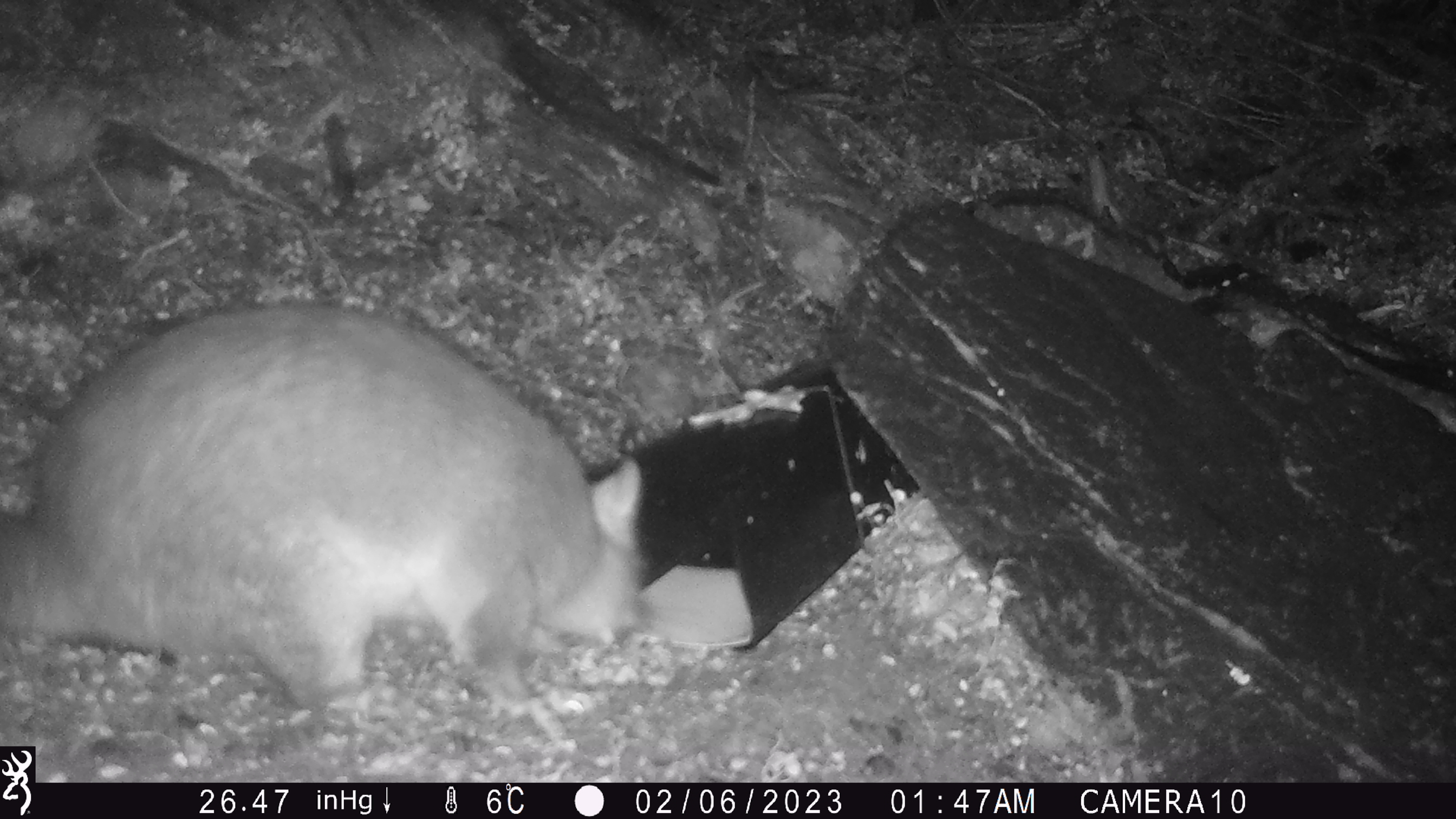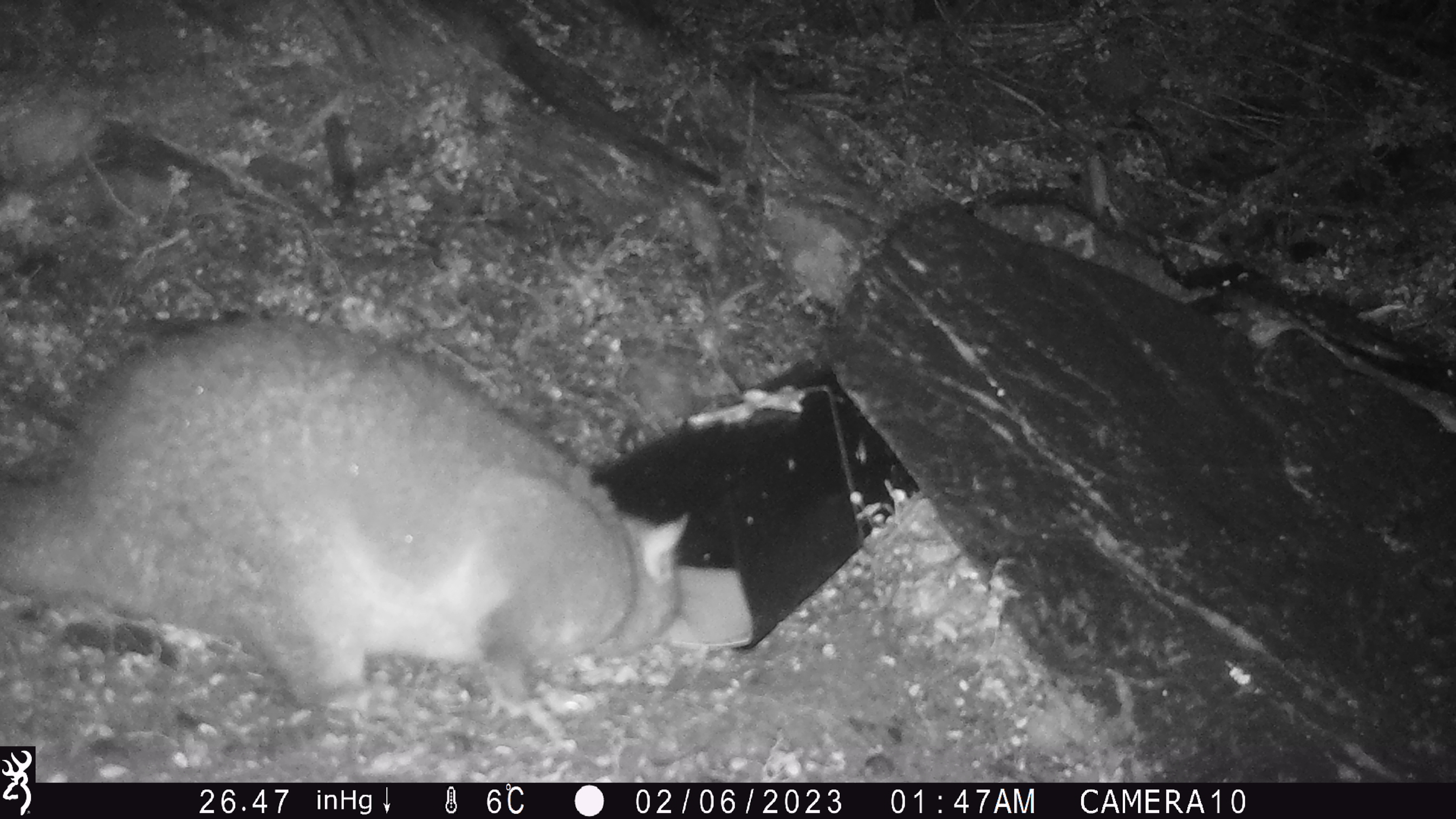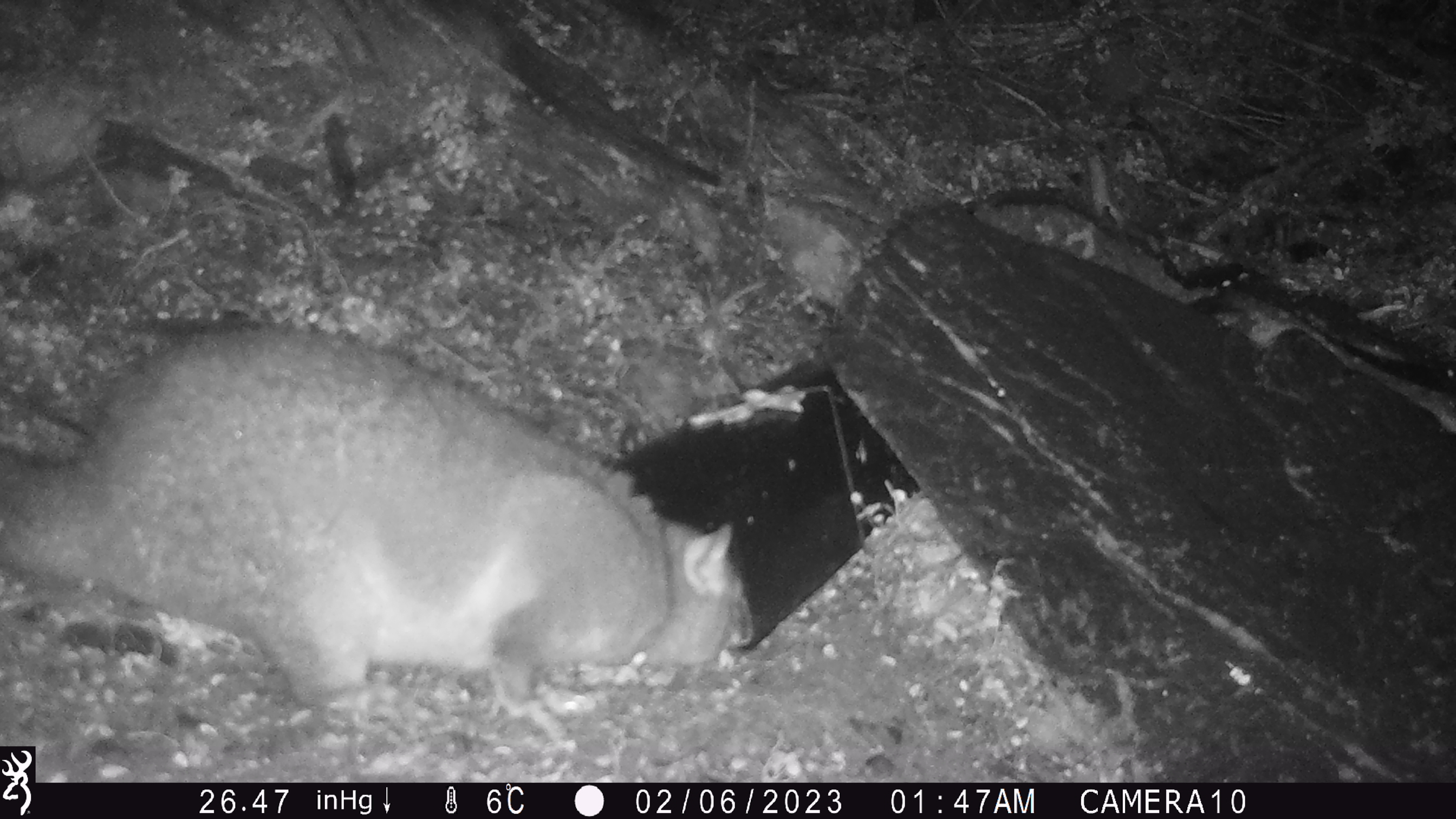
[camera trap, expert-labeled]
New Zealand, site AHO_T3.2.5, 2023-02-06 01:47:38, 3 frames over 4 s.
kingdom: Animalia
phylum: Chordata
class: Mammalia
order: Carnivora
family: Mustelidae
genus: Mustela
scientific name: Mustela erminea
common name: stoat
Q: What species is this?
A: Stoat (Mustela erminea).